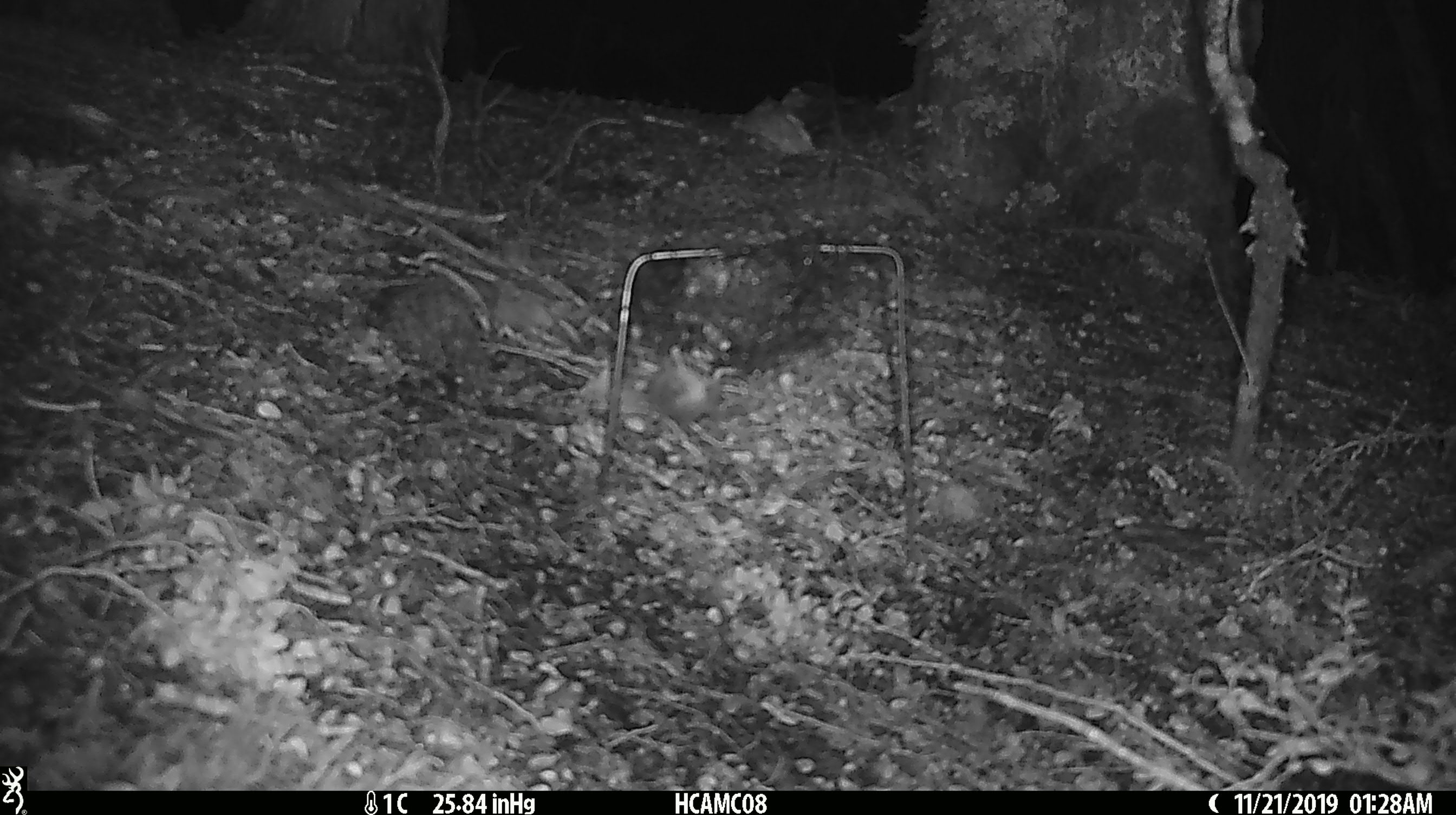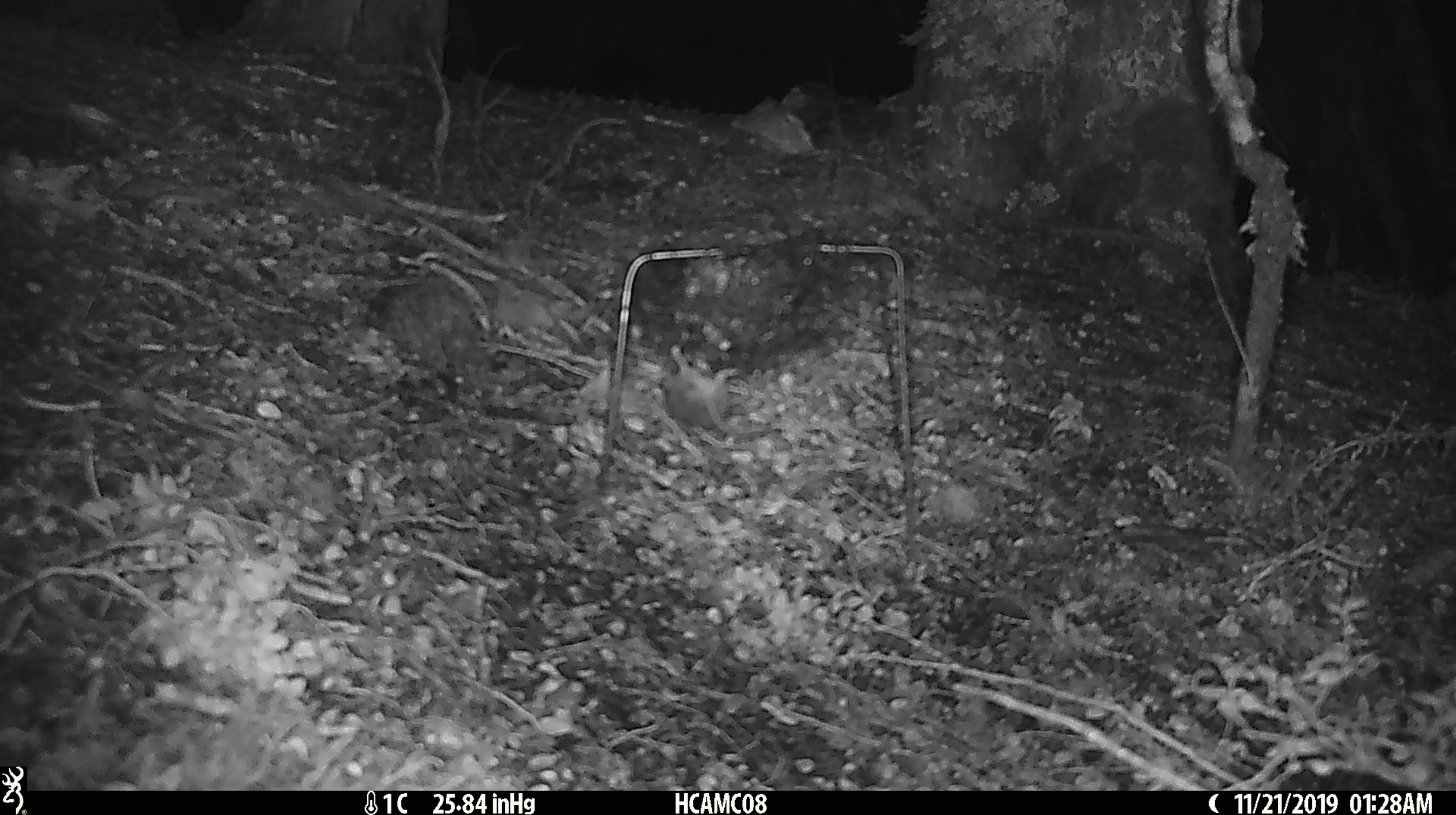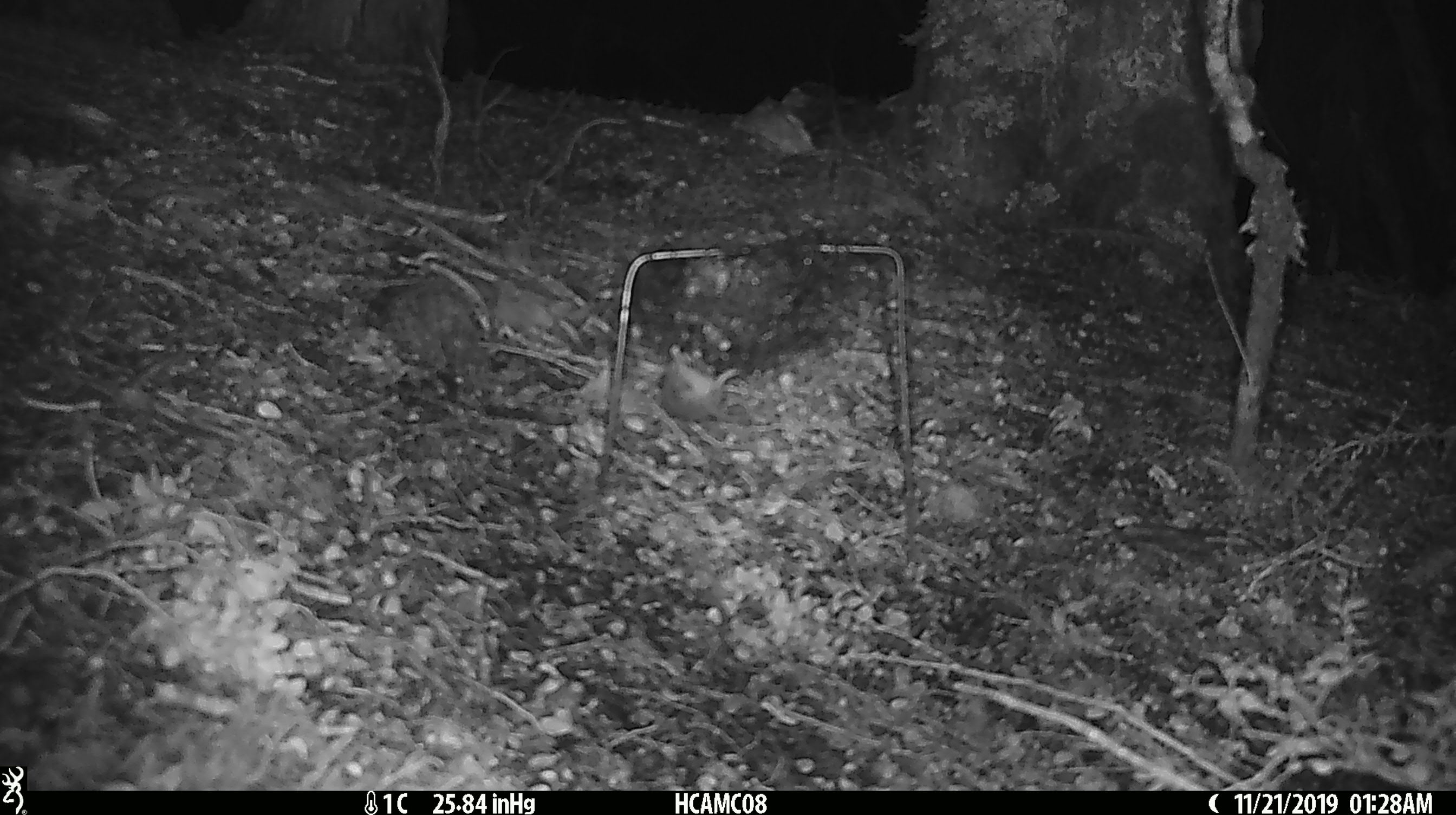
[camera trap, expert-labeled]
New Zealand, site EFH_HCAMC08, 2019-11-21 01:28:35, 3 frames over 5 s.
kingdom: Animalia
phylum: Chordata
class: Mammalia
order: Rodentia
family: Muridae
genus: Mus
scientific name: Mus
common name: mouse